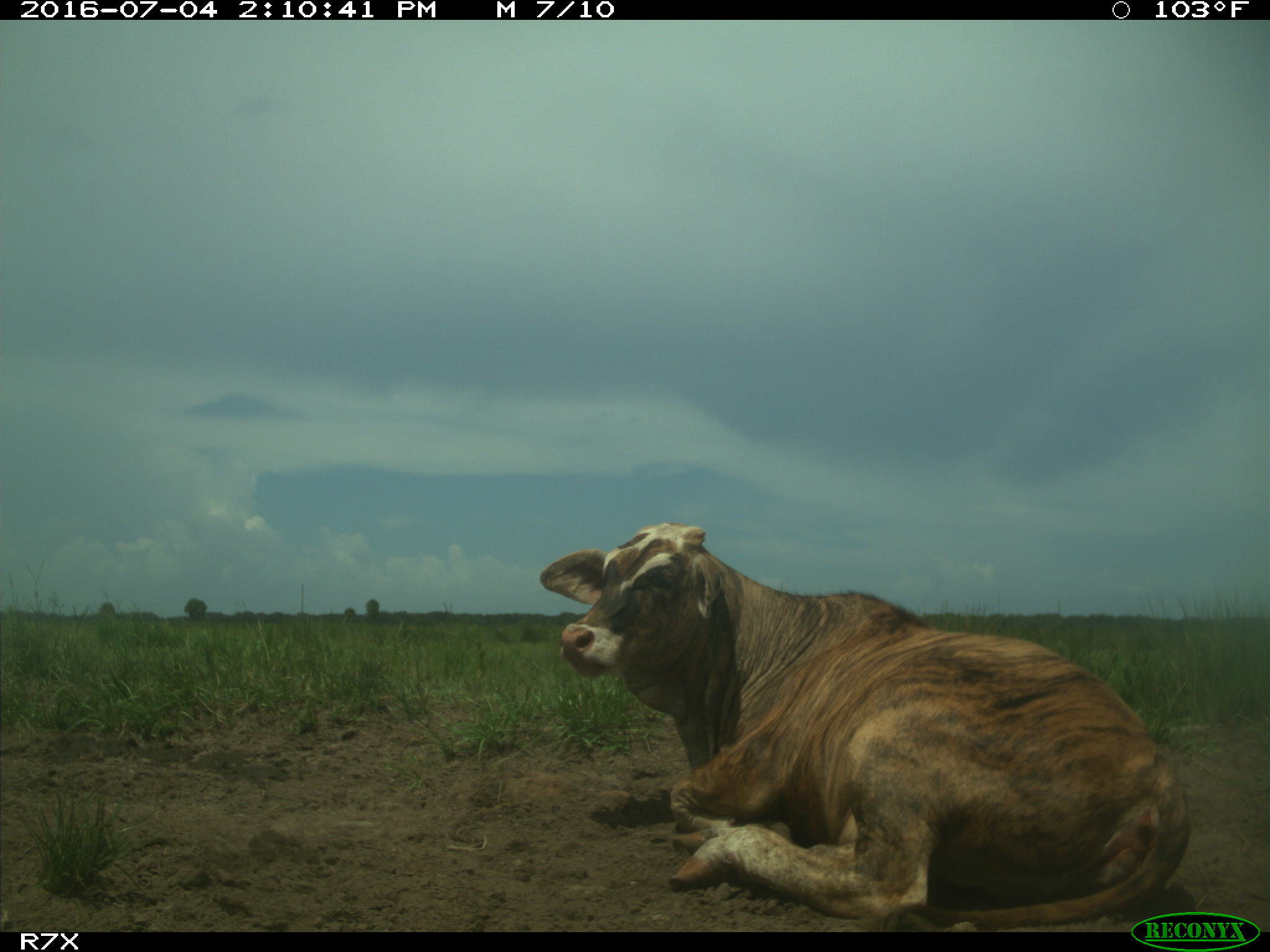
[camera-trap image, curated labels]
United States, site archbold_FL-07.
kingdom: Animalia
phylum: Chordata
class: Mammalia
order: Artiodactyla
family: Bovidae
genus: Bos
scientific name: Bos taurus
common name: domestic cow